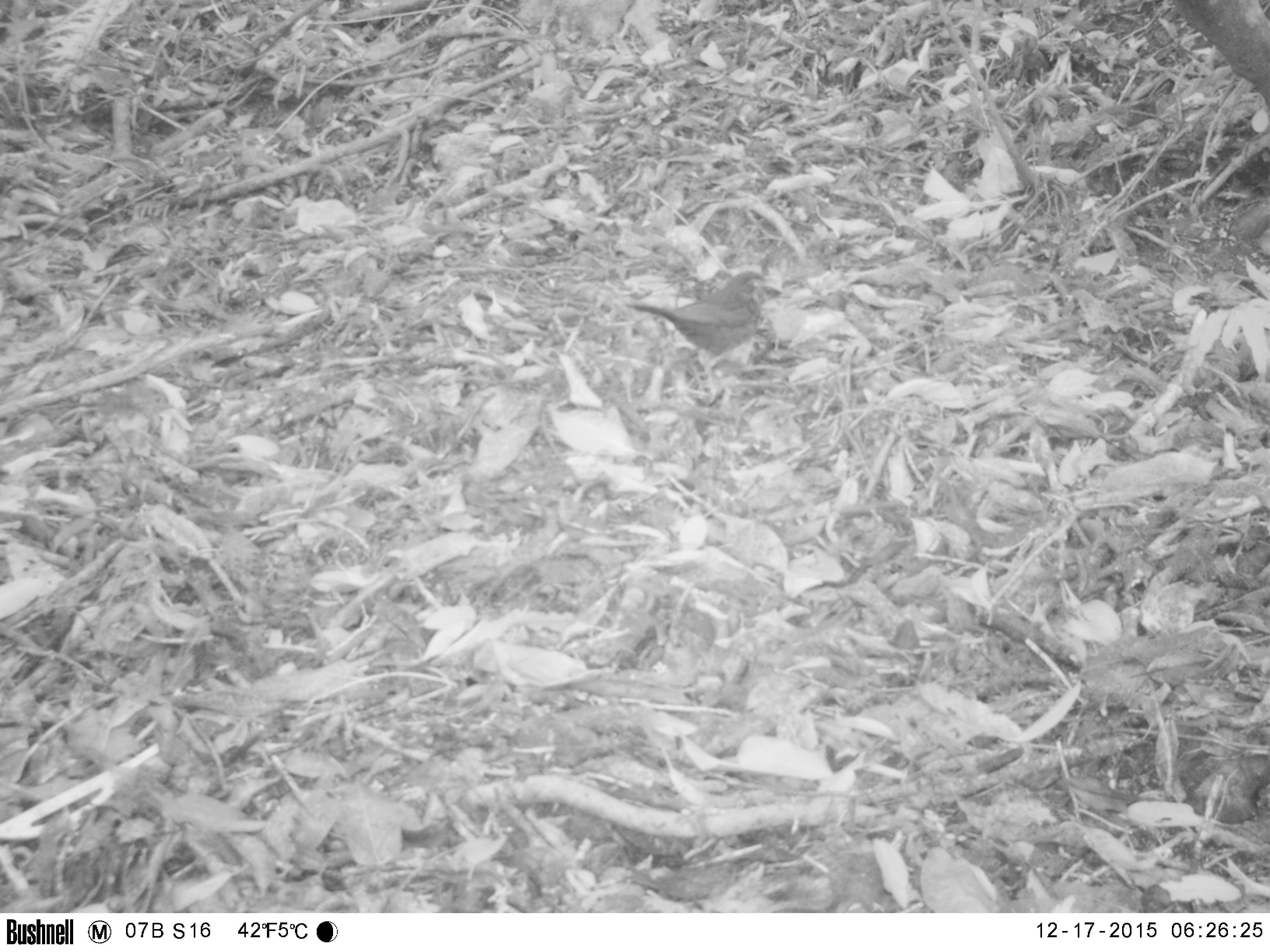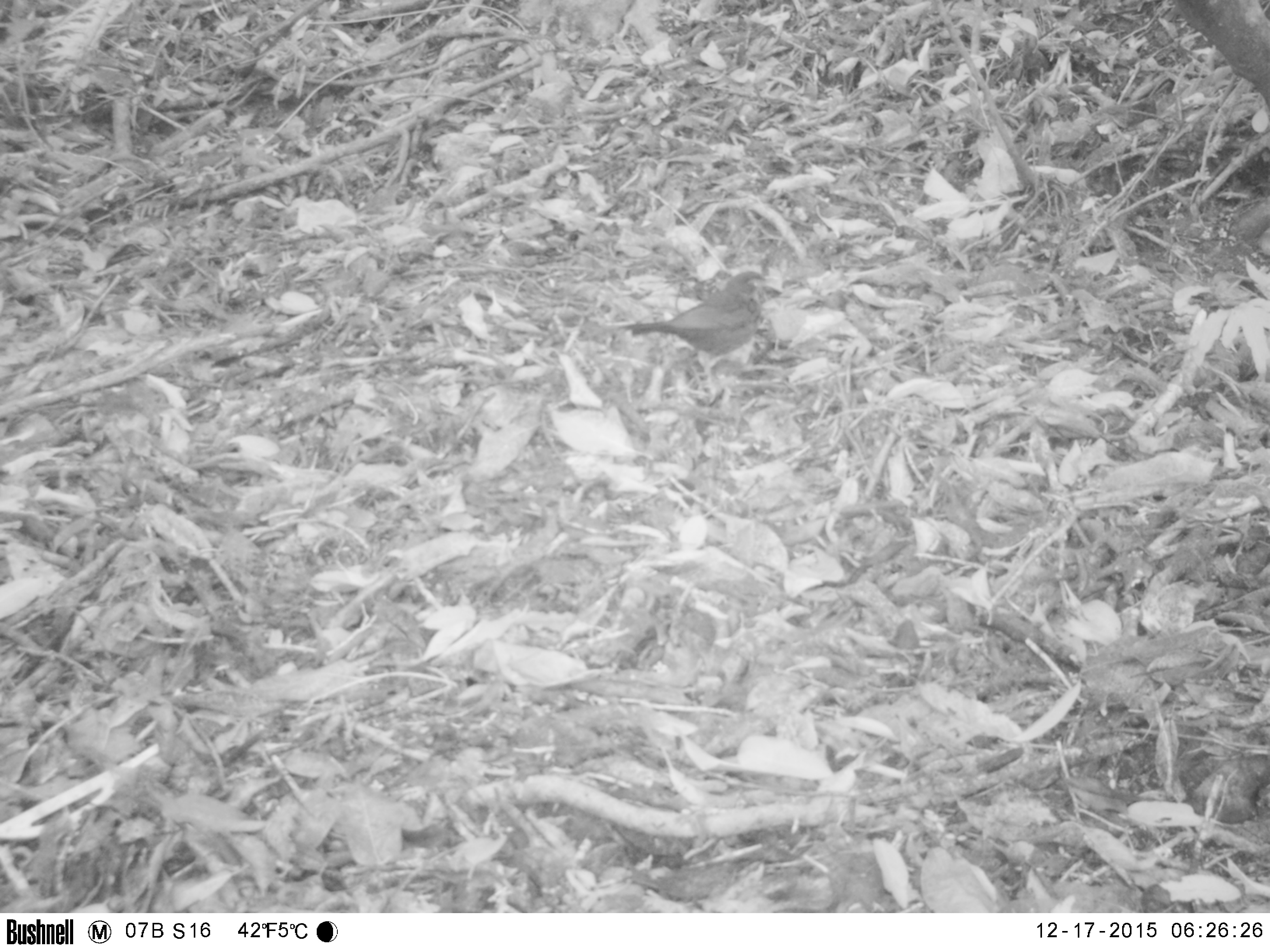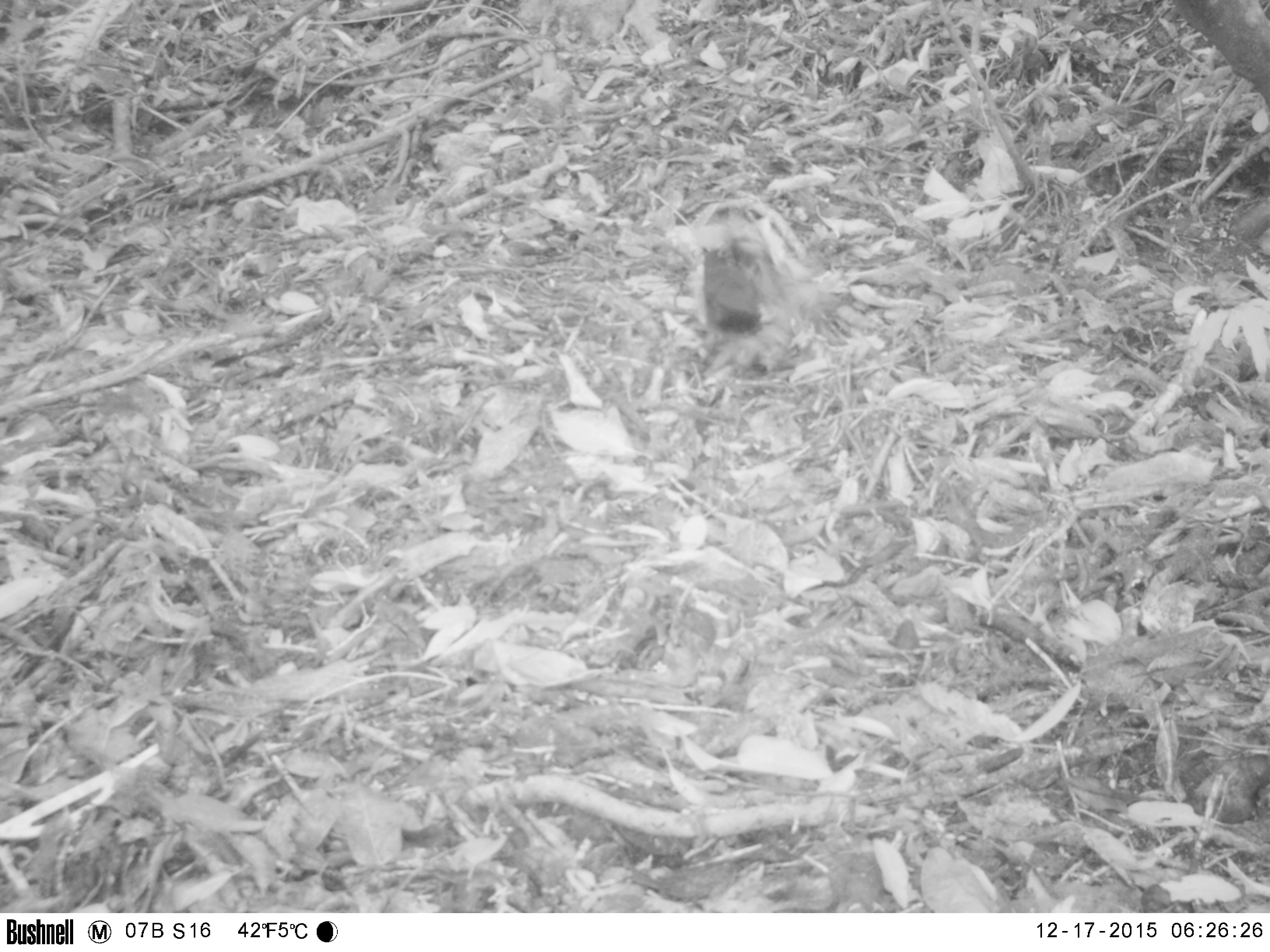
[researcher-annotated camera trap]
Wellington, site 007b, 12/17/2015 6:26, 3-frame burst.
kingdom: Animalia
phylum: Chordata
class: Aves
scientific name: Aves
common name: bird